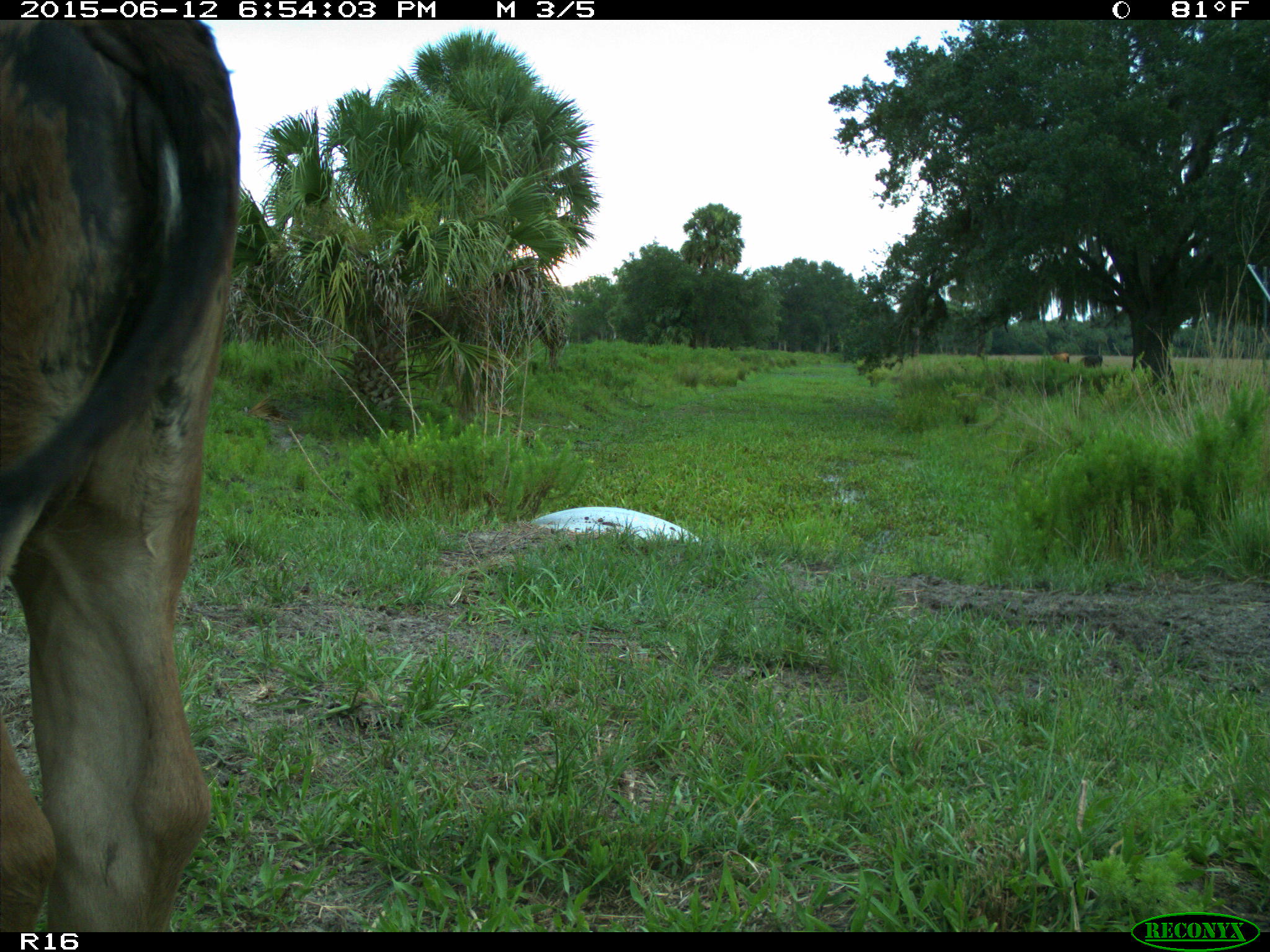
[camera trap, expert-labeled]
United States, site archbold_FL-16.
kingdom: Animalia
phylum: Chordata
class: Mammalia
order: Artiodactyla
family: Bovidae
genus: Bos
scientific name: Bos taurus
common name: domestic cow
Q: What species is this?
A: Bos taurus (domestic cow).